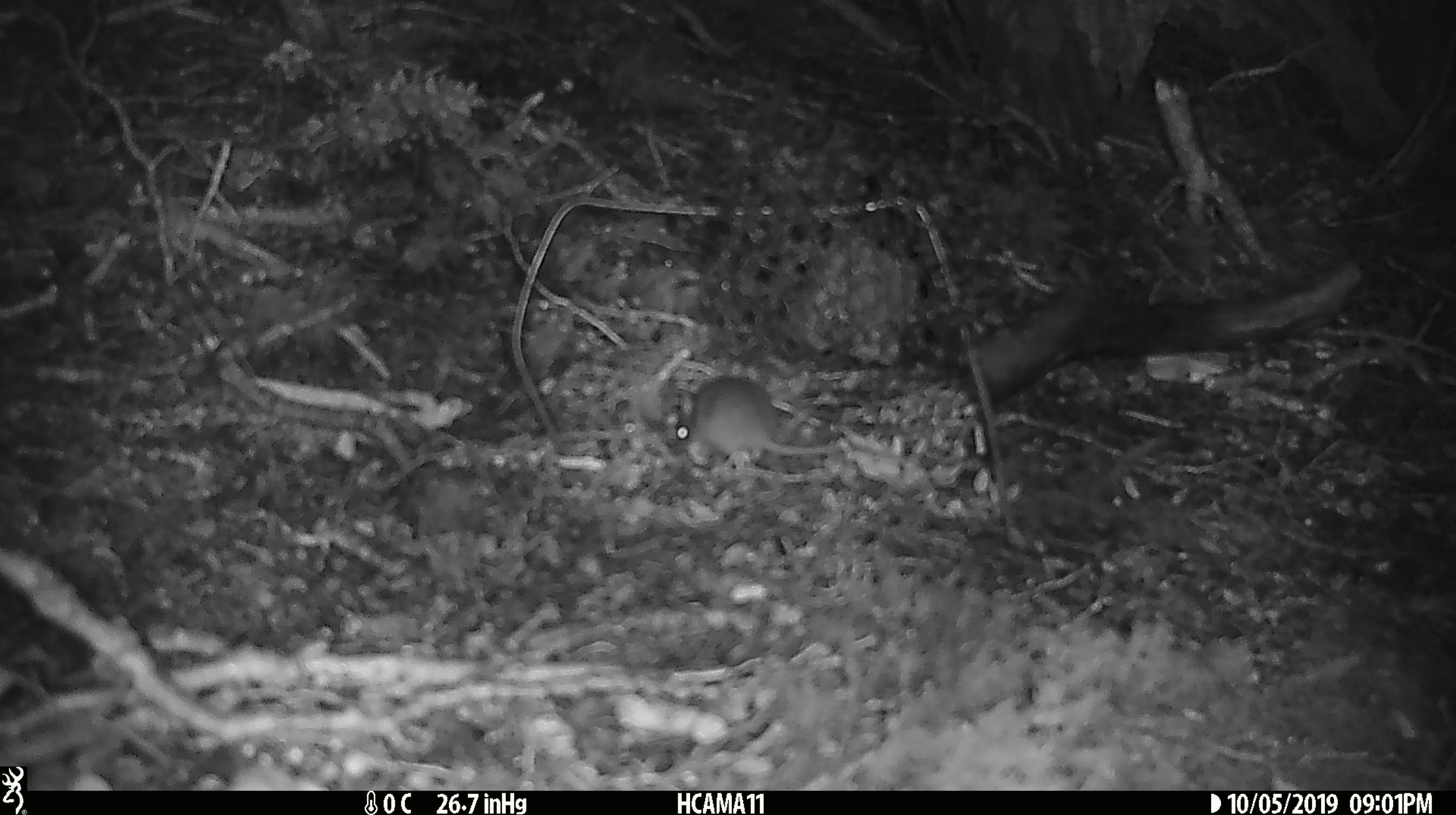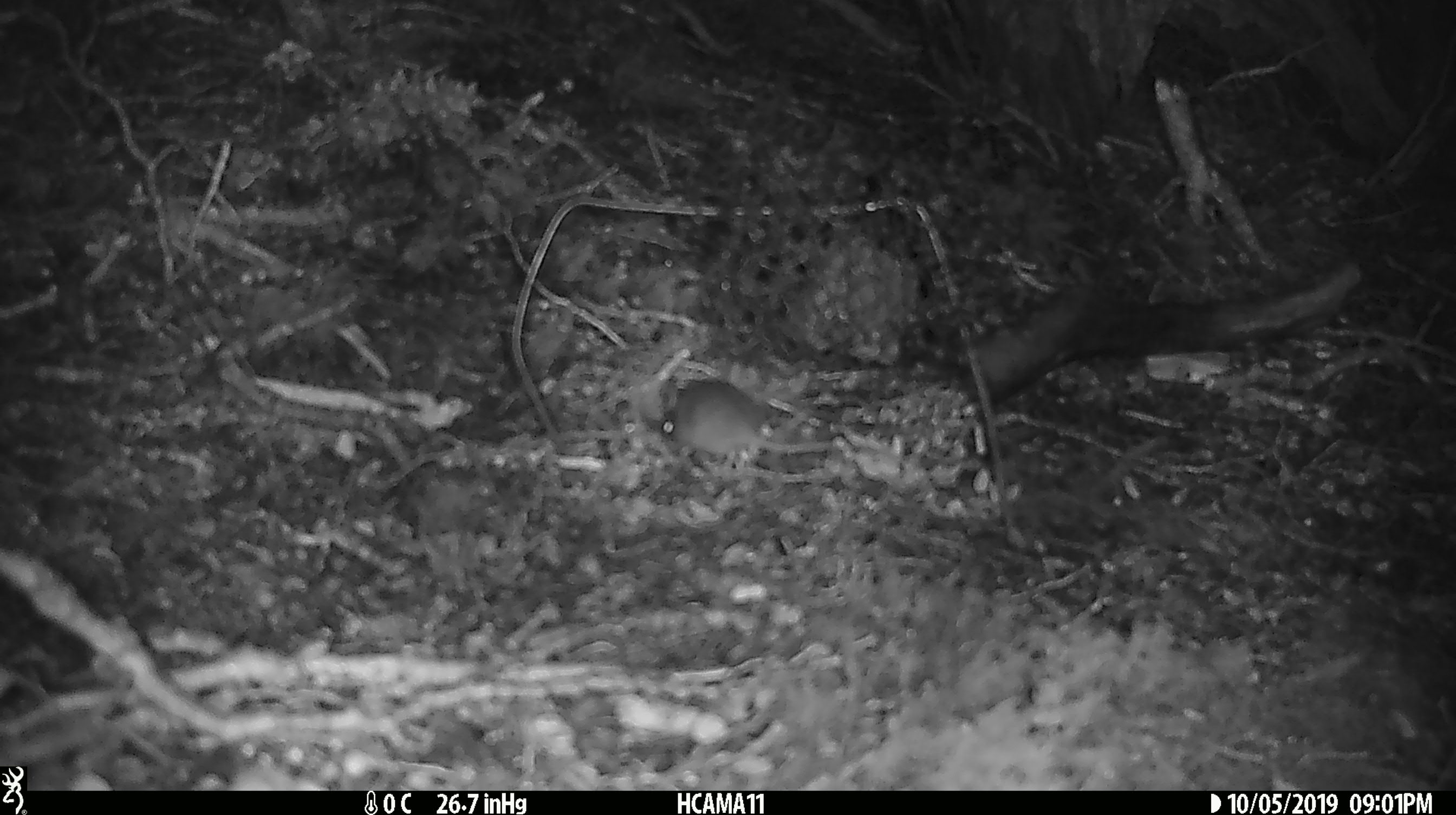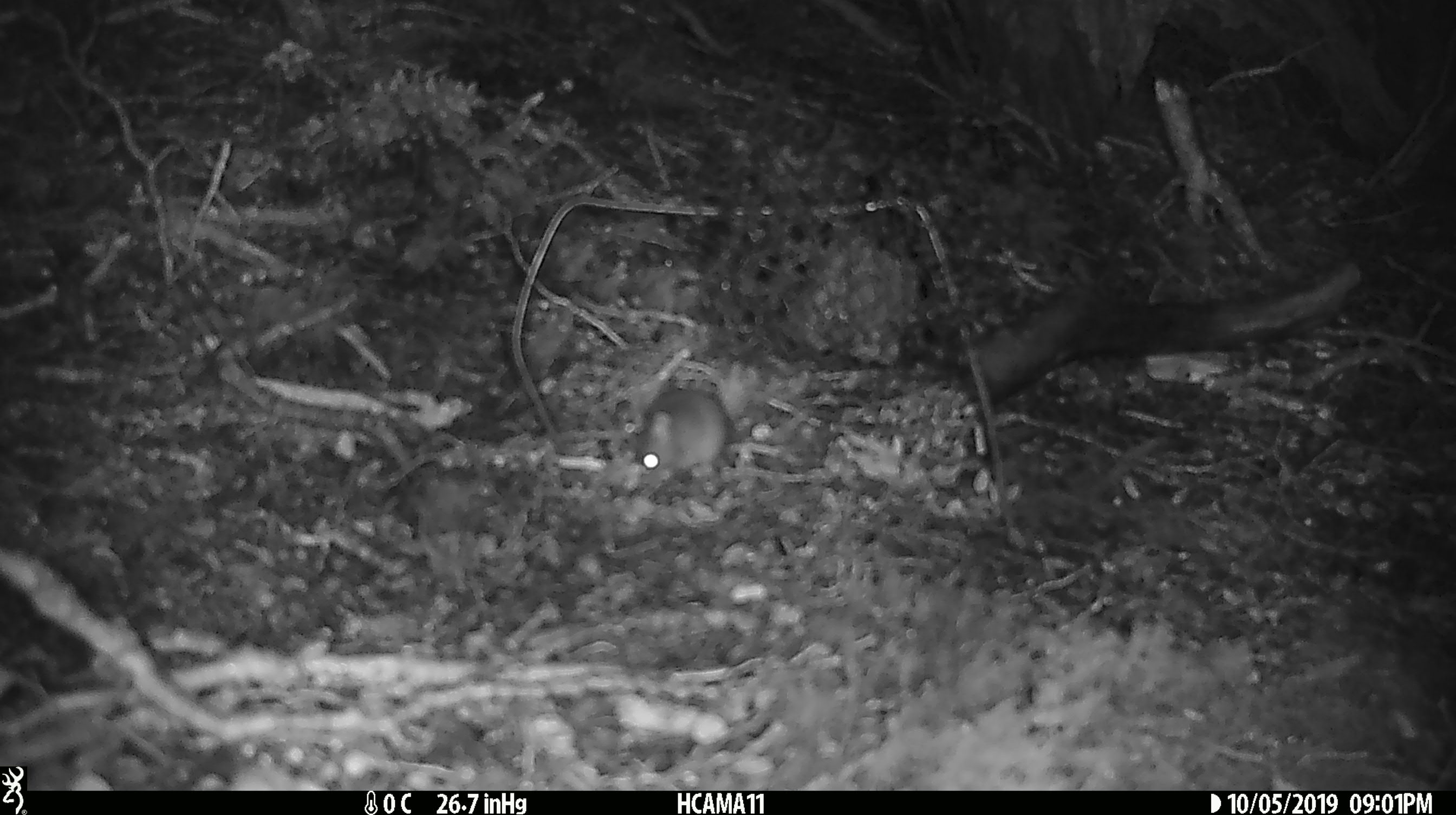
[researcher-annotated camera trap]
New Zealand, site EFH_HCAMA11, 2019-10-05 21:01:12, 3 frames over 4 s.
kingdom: Animalia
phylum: Chordata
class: Mammalia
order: Rodentia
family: Muridae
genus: Mus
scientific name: Mus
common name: mouse